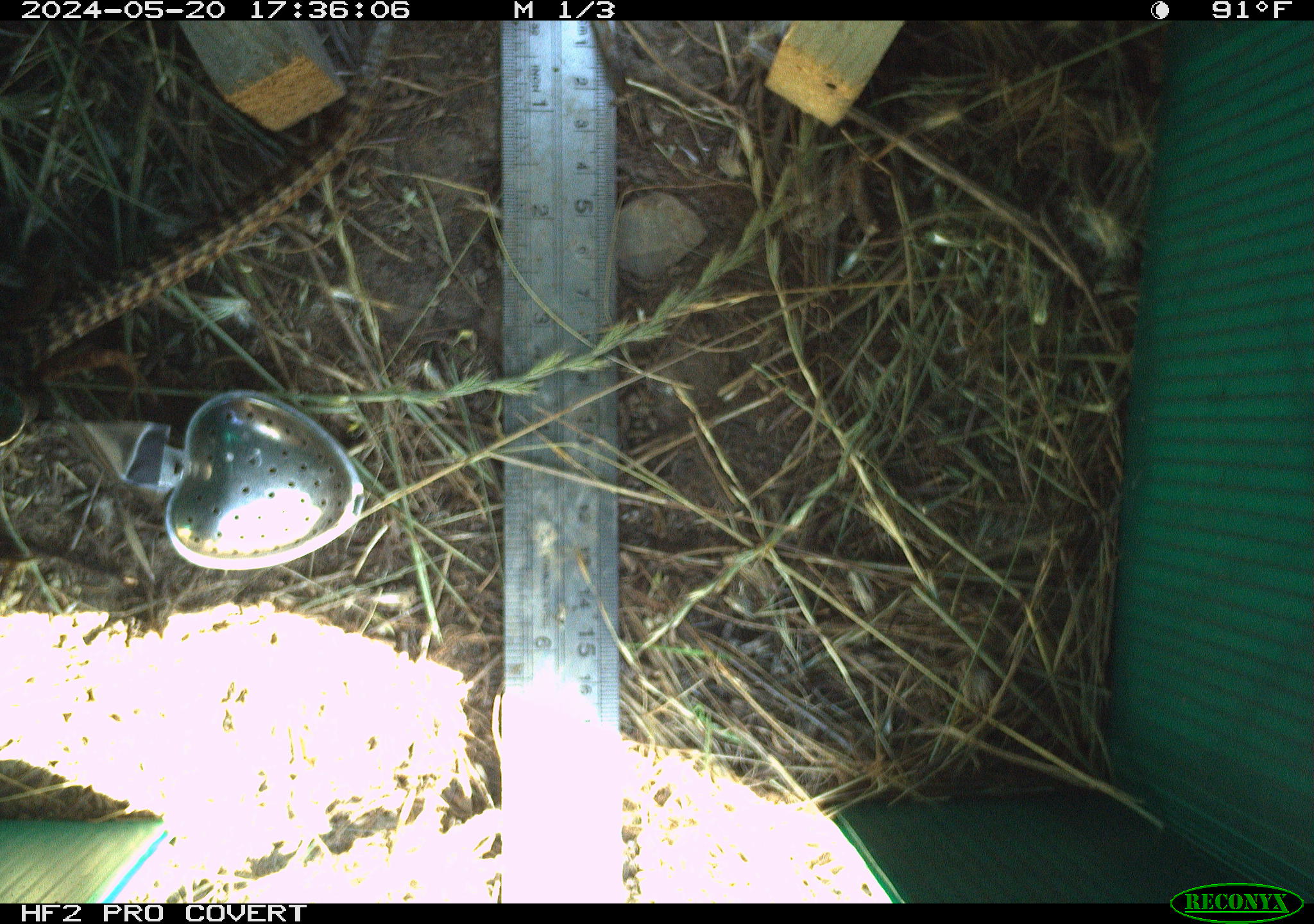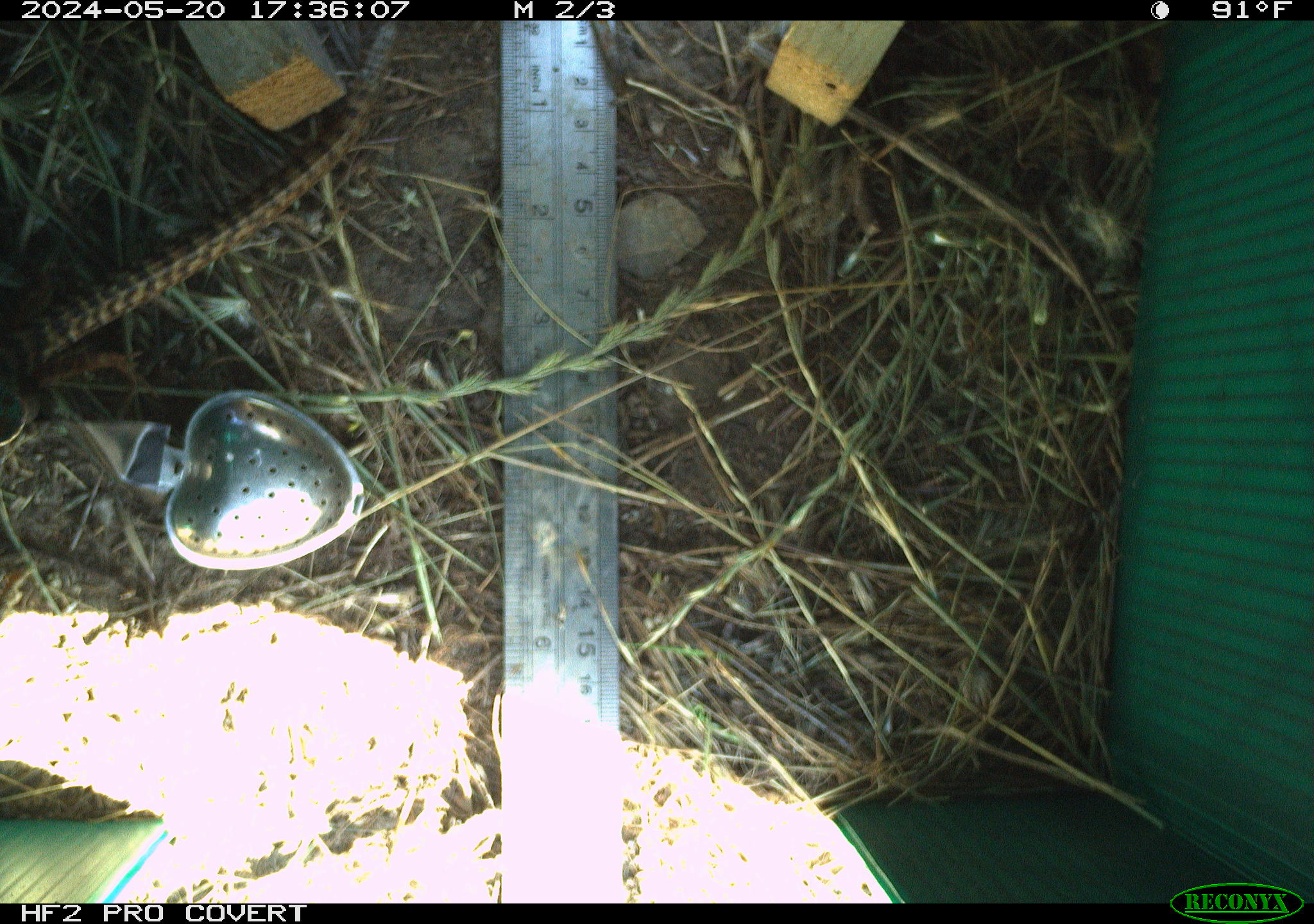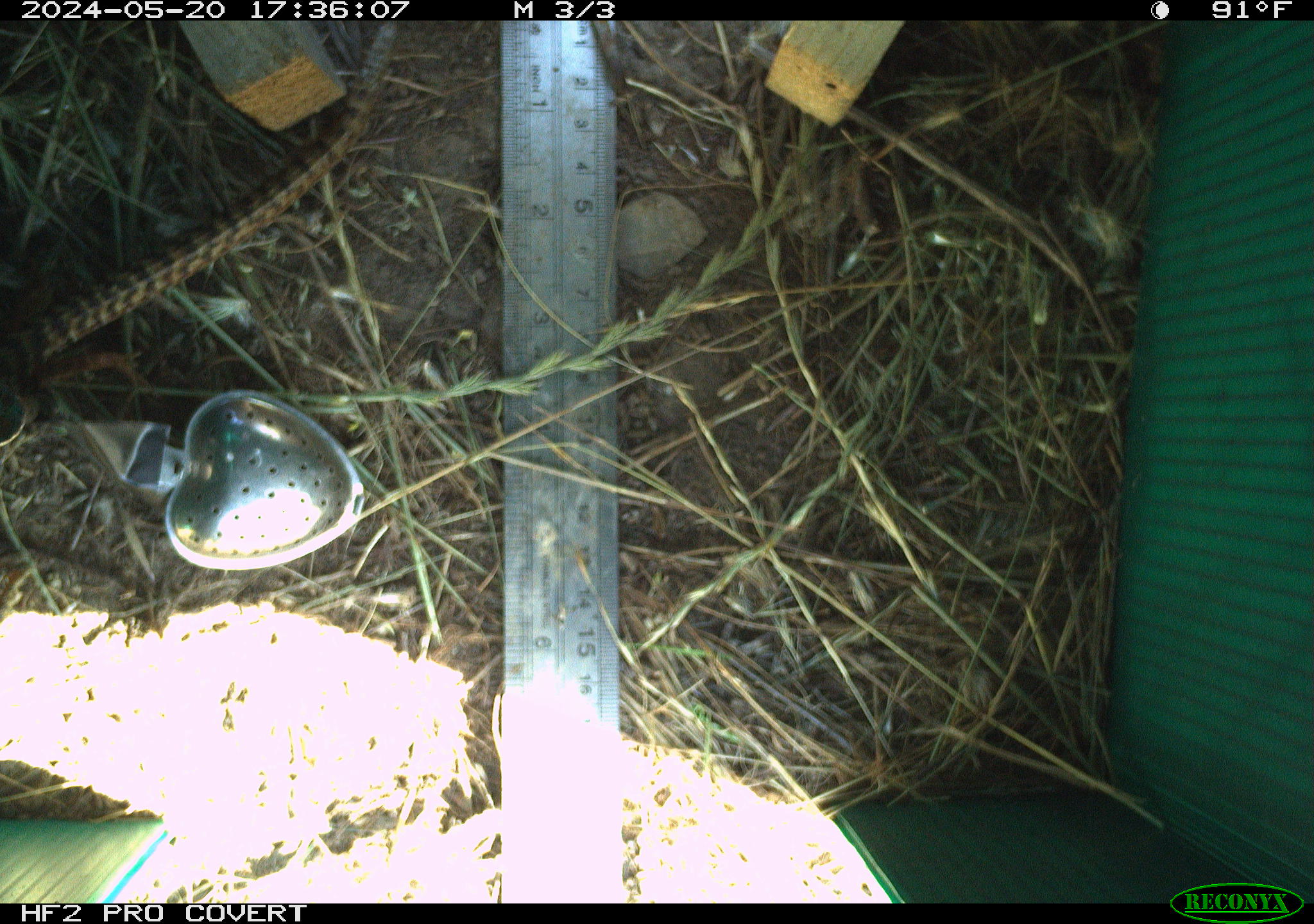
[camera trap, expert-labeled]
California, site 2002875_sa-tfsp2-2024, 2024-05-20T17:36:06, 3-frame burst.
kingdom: Animalia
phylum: Chordata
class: Reptilia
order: Squamata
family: Anguidae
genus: Elgaria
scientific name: Elgaria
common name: alligator lizards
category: elgaria species